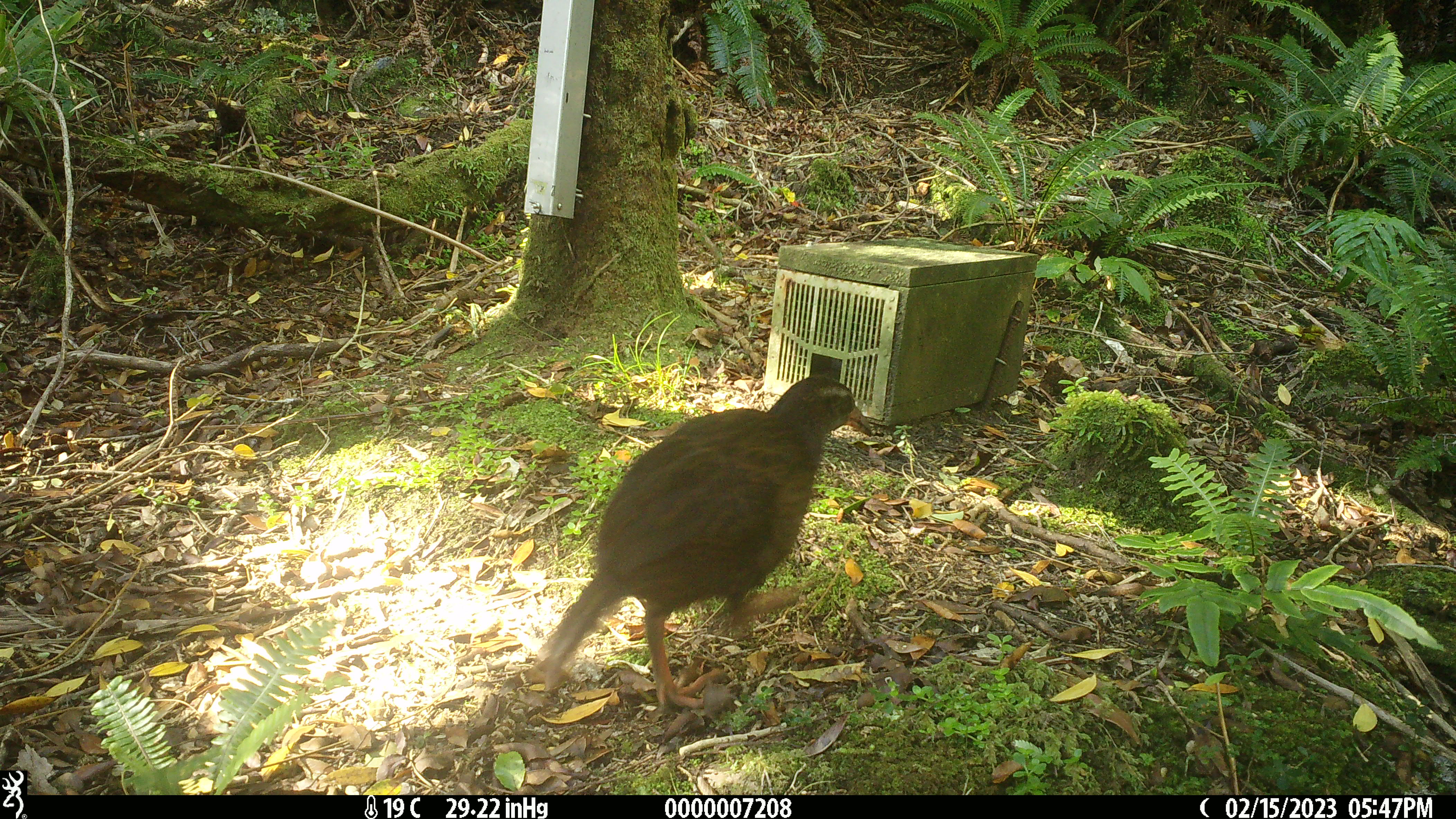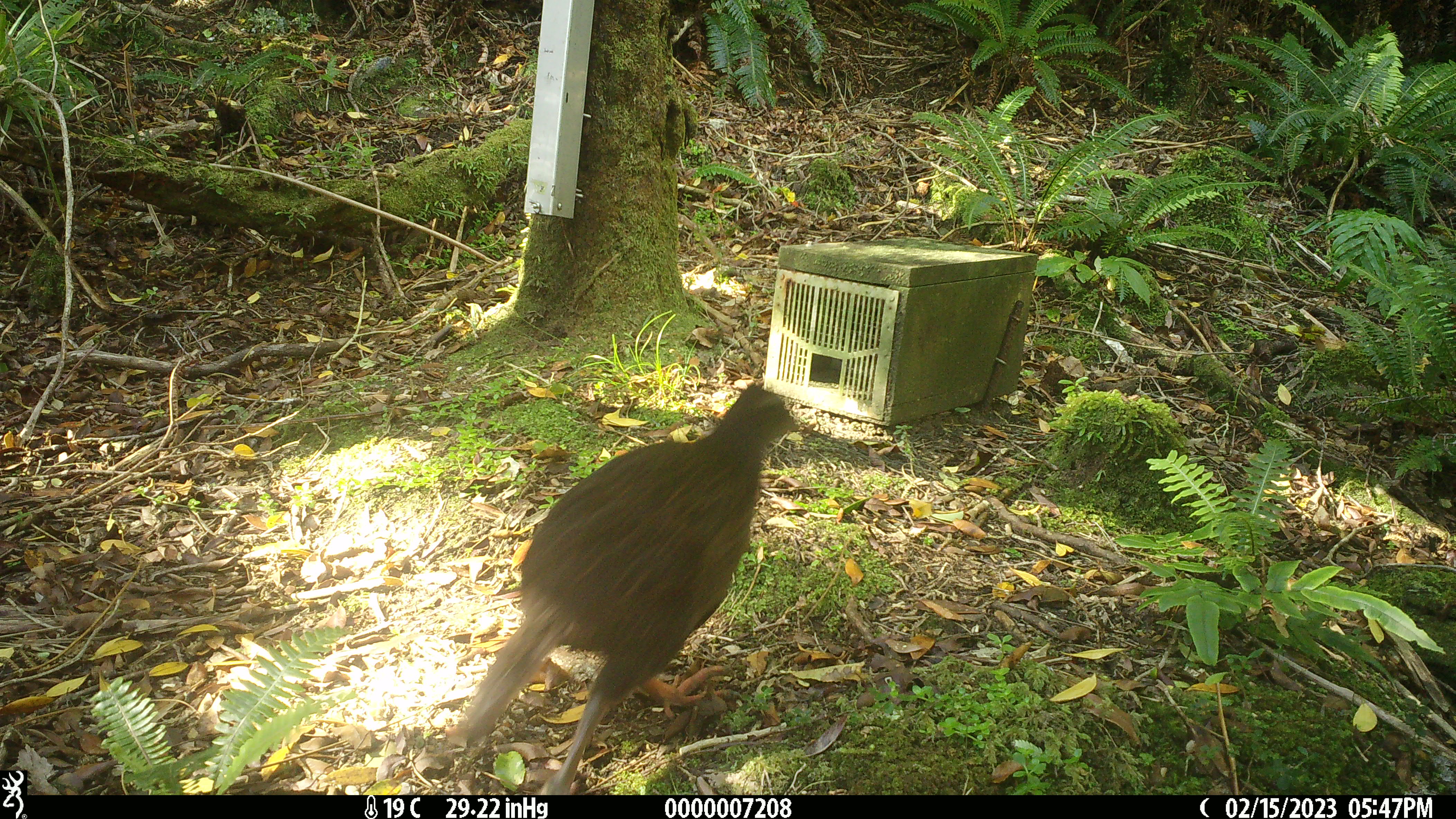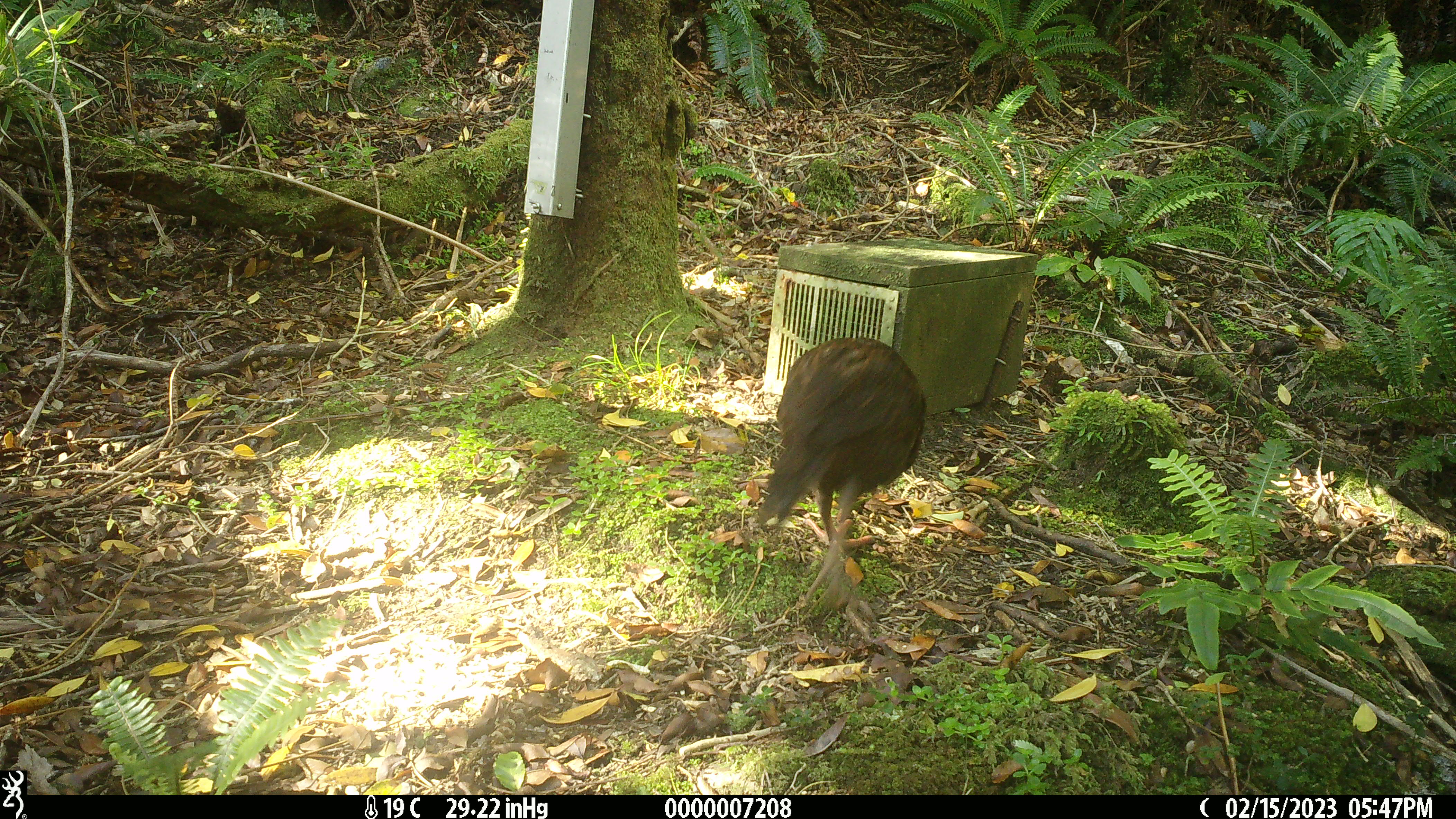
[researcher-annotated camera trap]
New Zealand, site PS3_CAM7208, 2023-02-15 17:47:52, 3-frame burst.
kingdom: Animalia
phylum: Chordata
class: Aves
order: Gruiformes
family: Rallidae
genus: Gallirallus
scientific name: Gallirallus australis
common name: weka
Weka (Gallirallus australis).